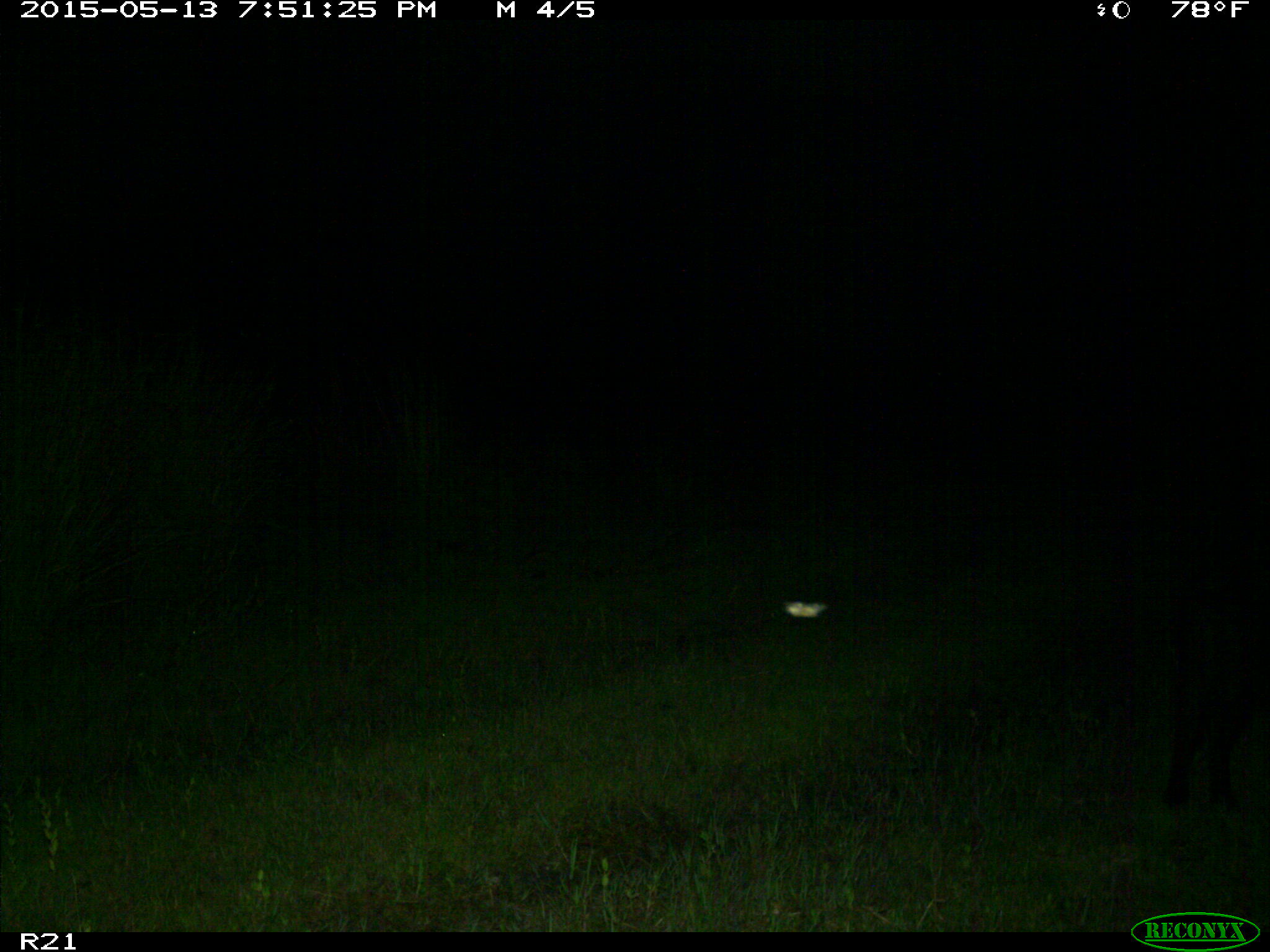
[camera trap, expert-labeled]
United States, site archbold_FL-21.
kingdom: Animalia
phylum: Chordata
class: Mammalia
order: Artiodactyla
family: Suidae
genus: Sus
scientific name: Sus scrofa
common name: wild boar